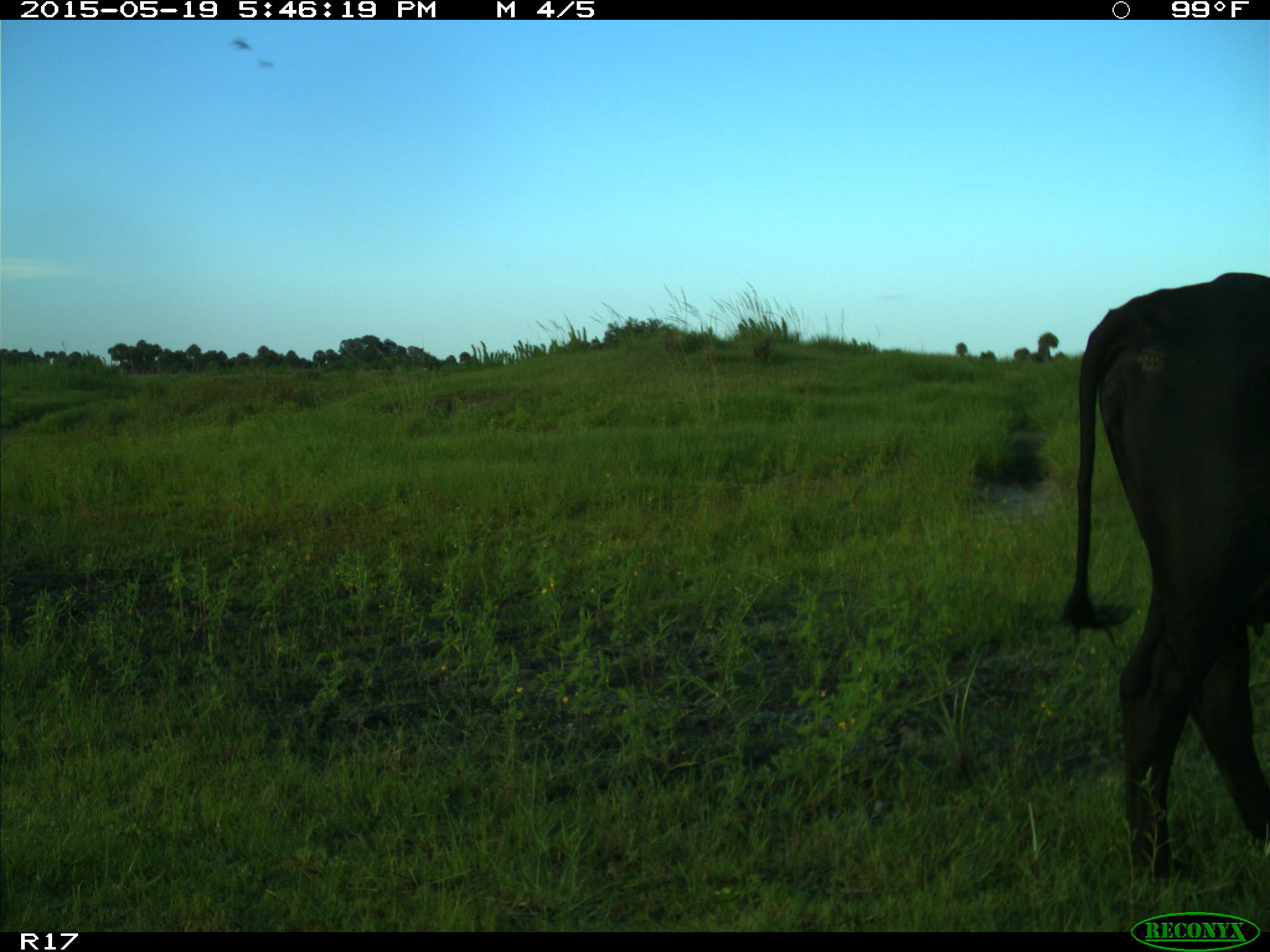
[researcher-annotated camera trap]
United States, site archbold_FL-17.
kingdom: Animalia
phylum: Chordata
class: Mammalia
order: Artiodactyla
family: Bovidae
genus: Bos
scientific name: Bos taurus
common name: domestic cow